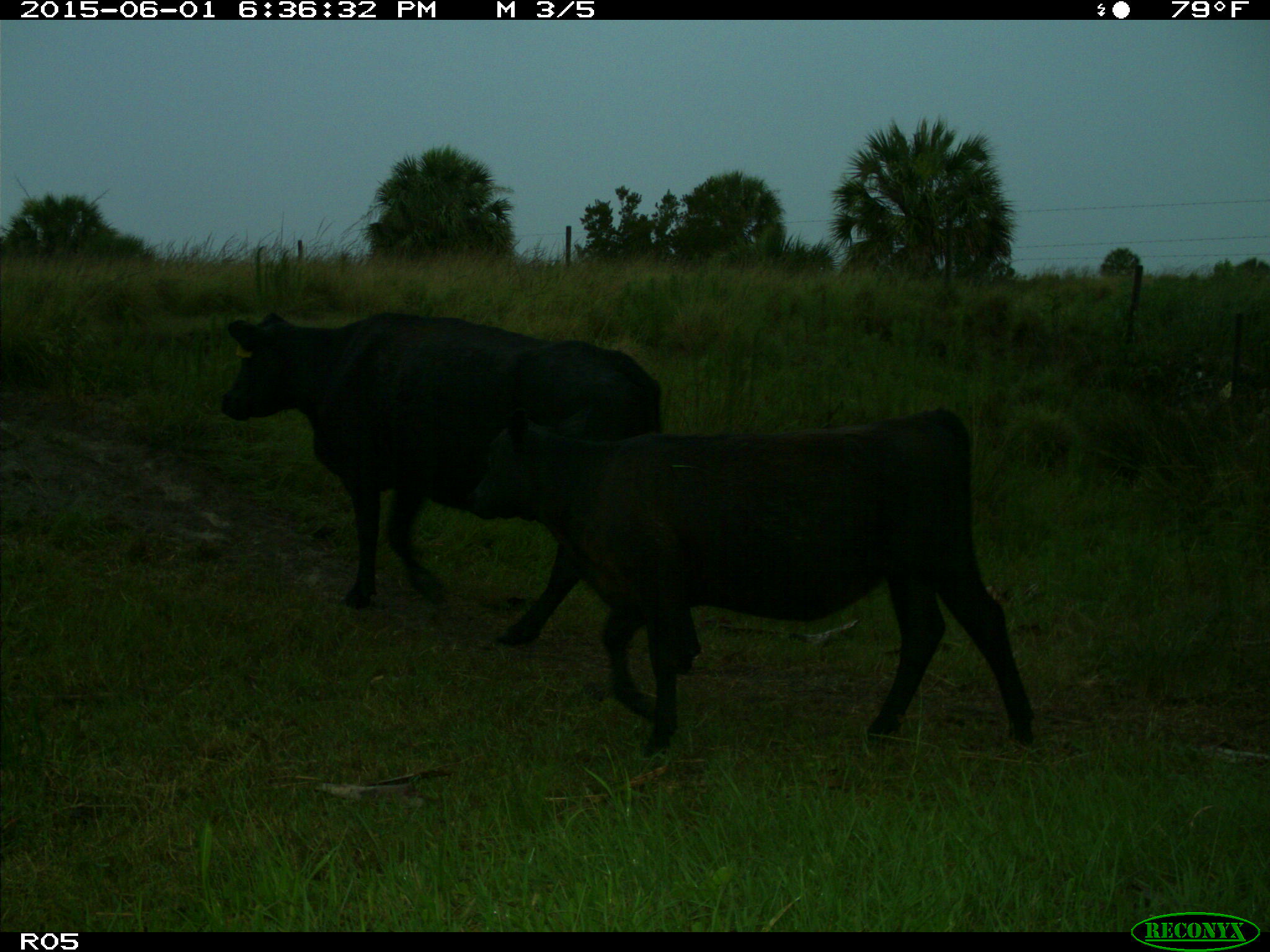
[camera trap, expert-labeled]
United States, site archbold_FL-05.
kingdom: Animalia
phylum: Chordata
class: Mammalia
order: Artiodactyla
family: Bovidae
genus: Bos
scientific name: Bos taurus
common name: domestic cow